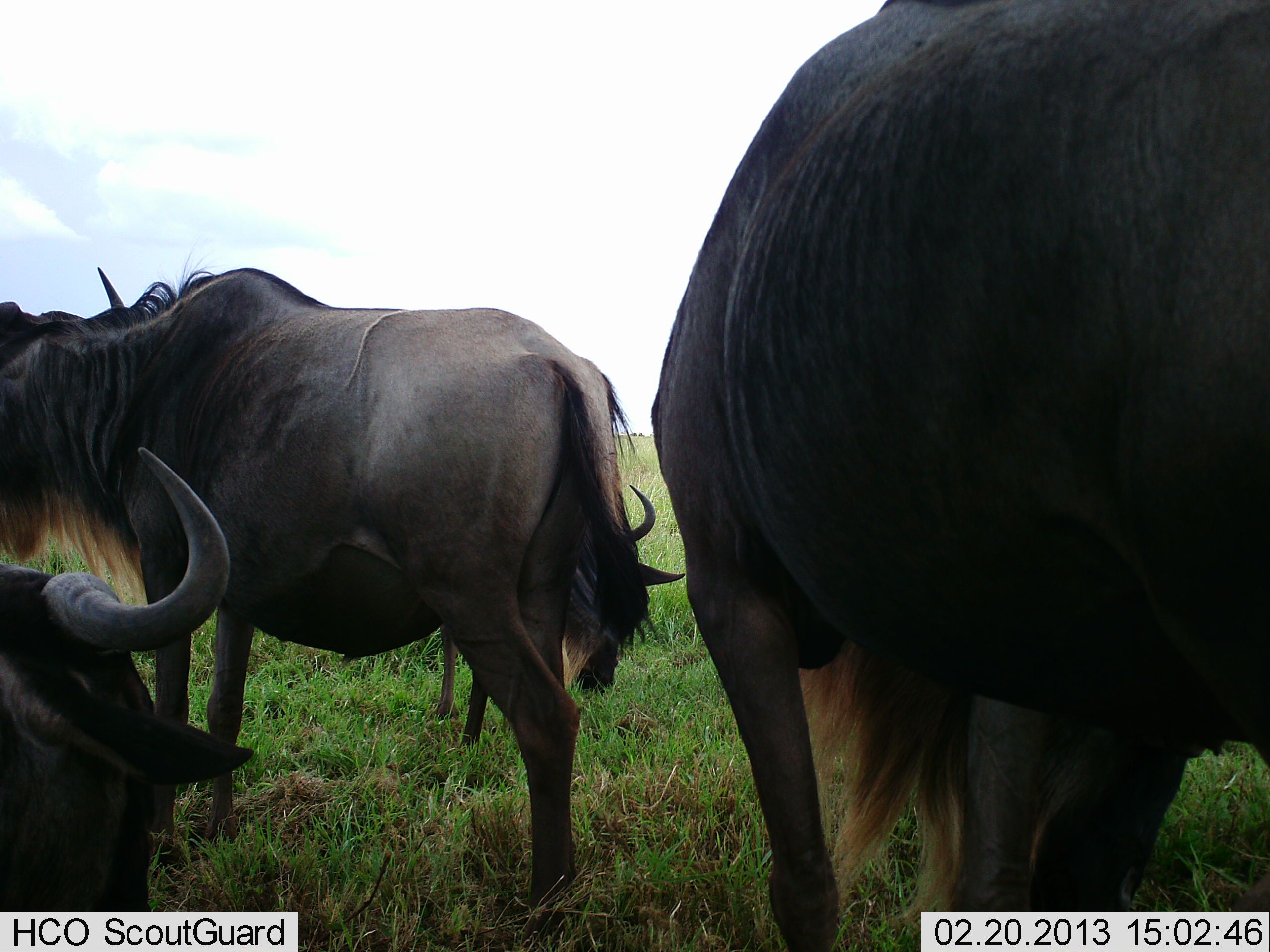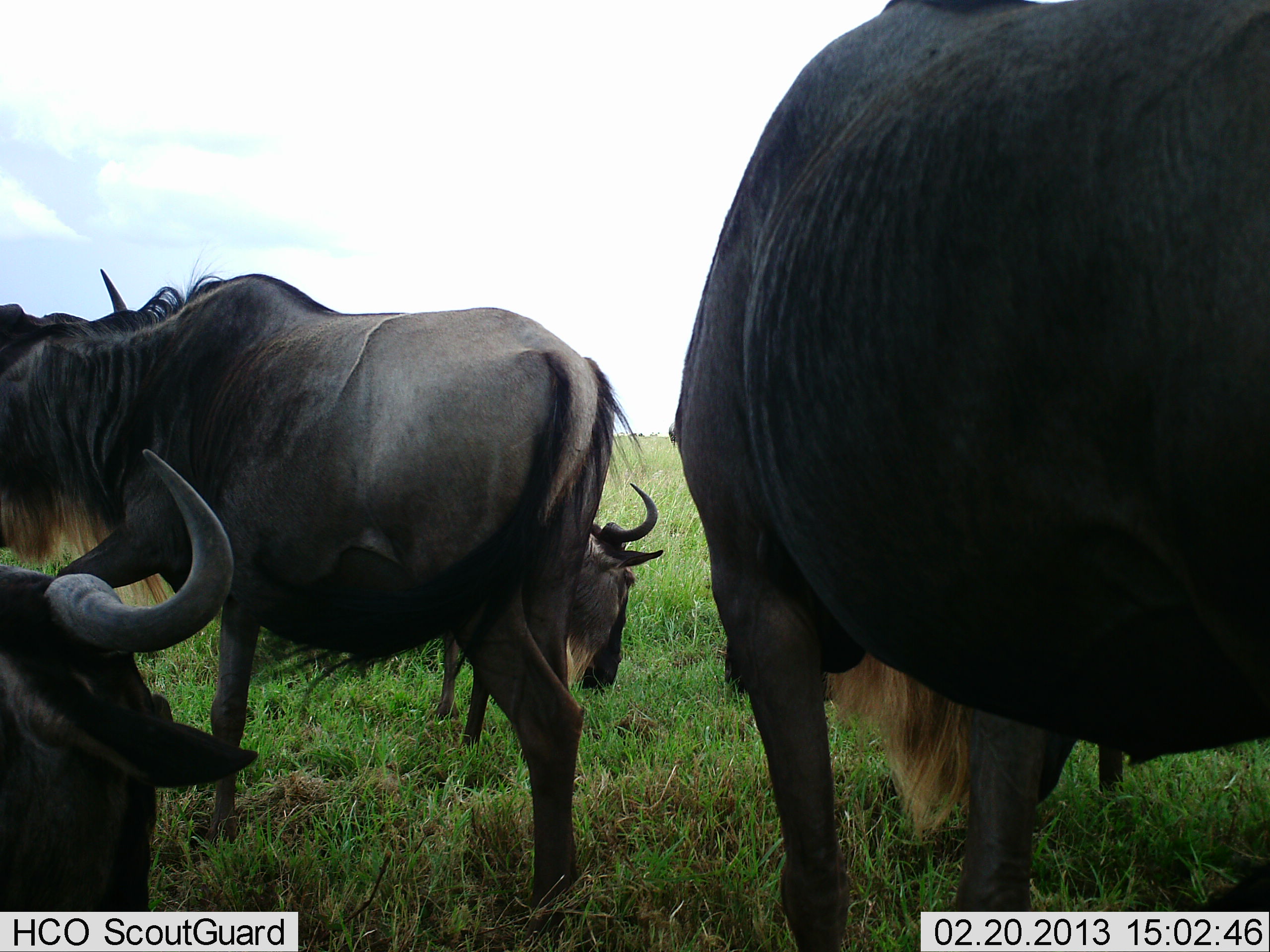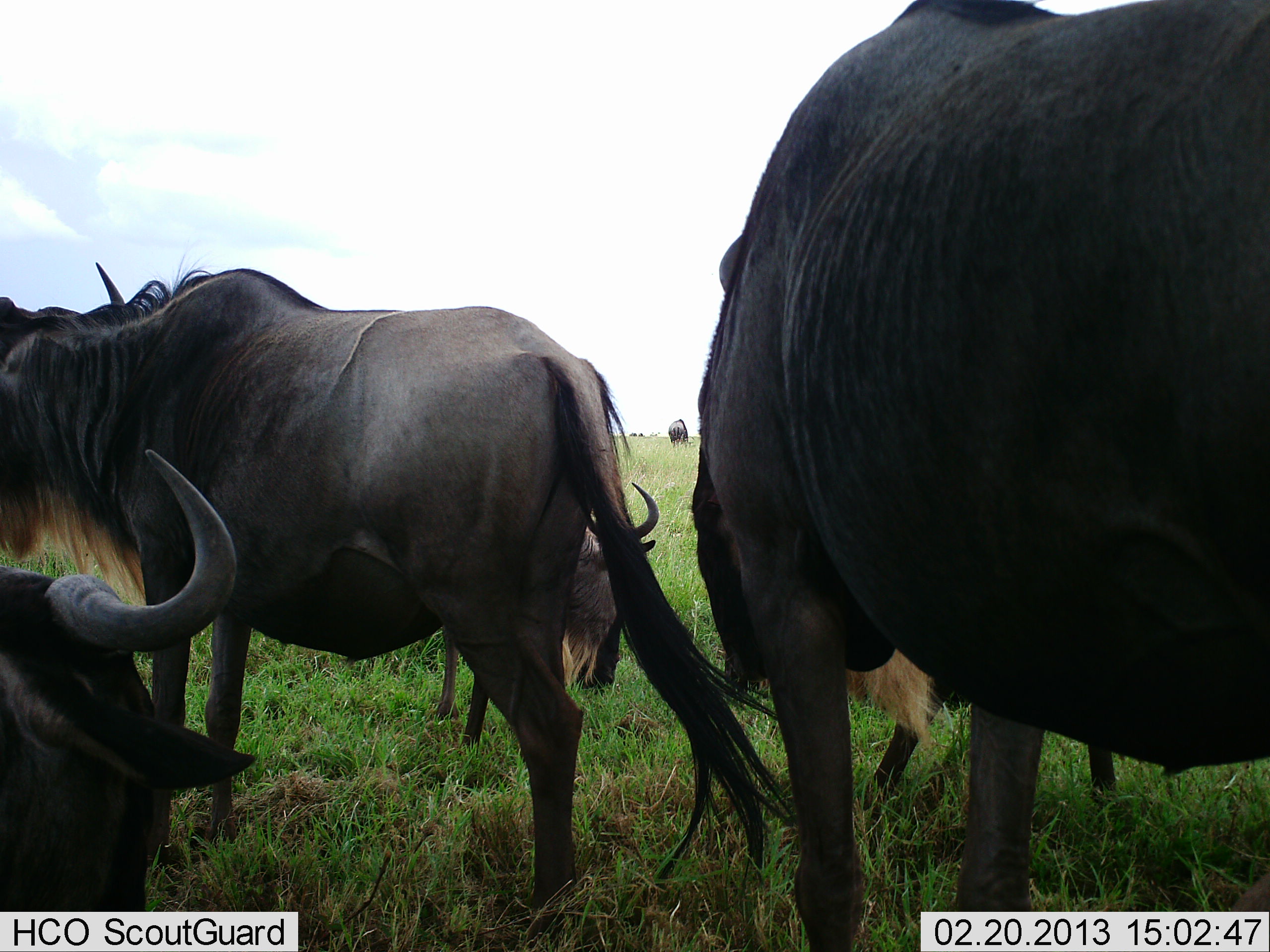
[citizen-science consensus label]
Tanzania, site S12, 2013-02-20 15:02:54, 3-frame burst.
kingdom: Animalia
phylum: Chordata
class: Mammalia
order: Artiodactyla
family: Bovidae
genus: Connochaetes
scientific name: Connochaetes taurinus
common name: blue wildebeest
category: wildebeest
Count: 5.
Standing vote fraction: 91%.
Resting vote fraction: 32%.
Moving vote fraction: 9%.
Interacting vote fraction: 0%.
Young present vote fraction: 0%.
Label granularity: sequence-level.